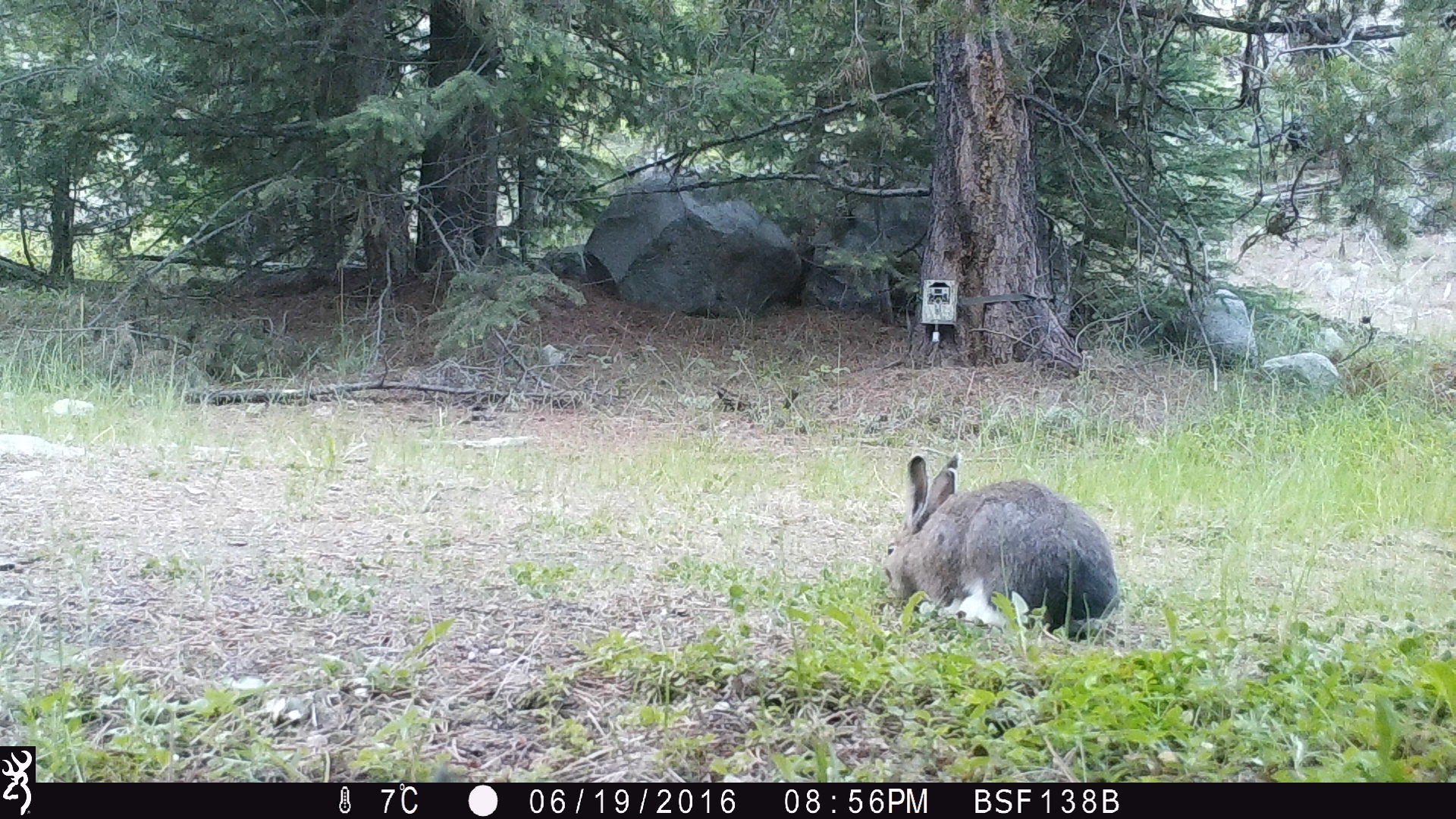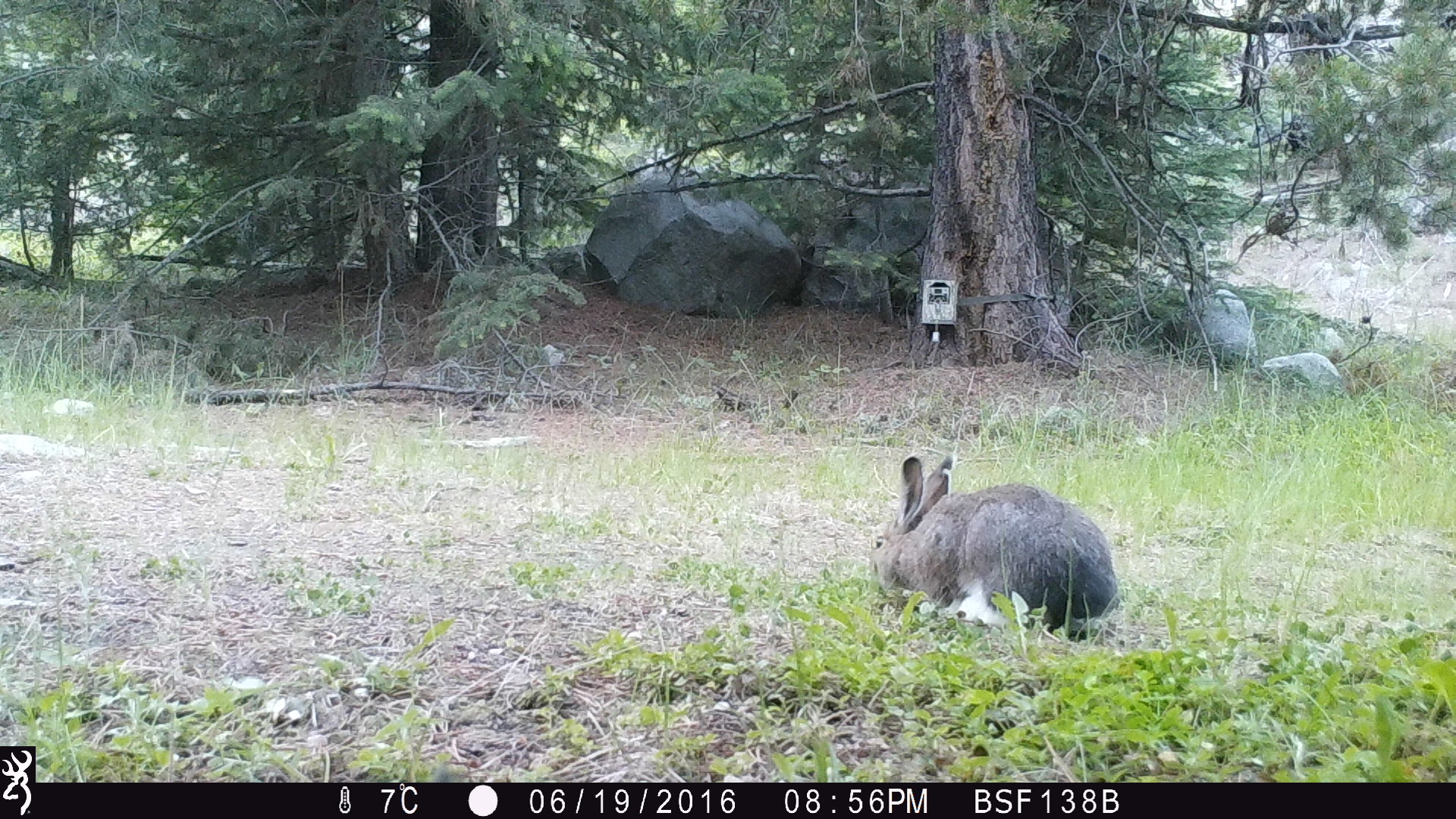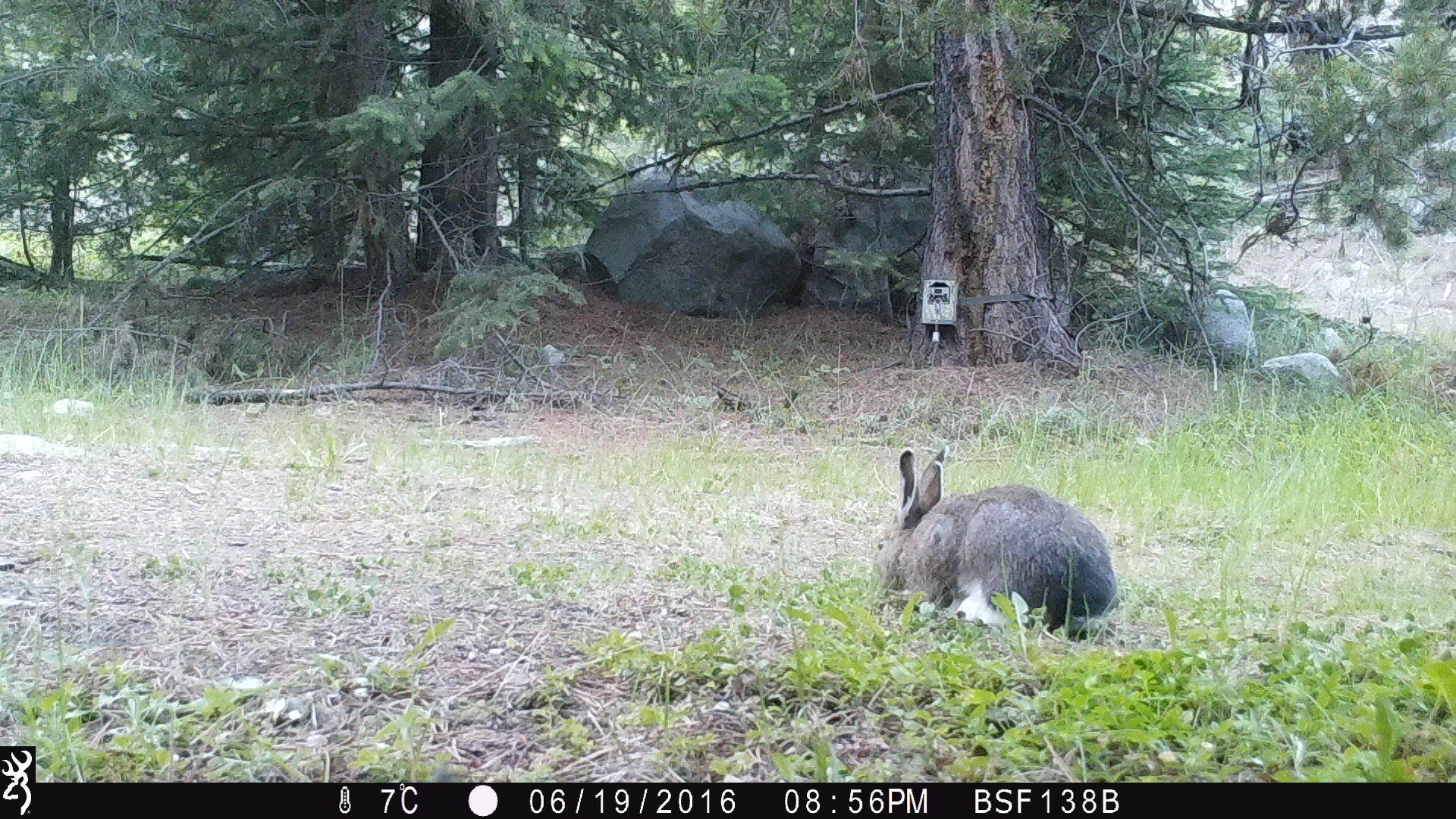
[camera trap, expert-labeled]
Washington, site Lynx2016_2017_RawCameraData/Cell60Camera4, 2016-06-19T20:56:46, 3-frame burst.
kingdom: Animalia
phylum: Chordata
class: Mammalia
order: Lagomorpha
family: Leporidae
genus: Lepus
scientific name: Lepus americanus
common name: snowshoe hare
Lepus americanus (snowshoe hare). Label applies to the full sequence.